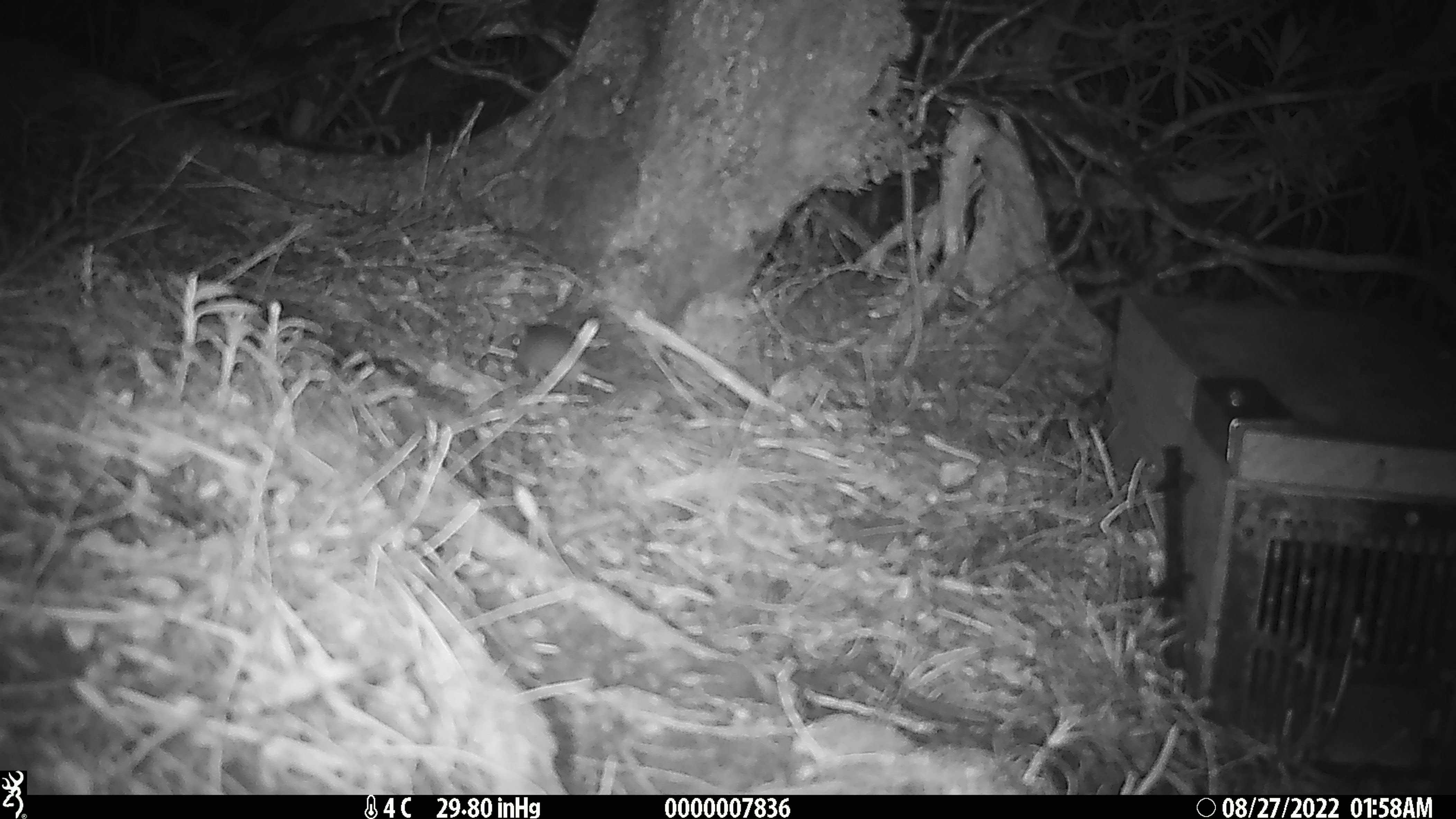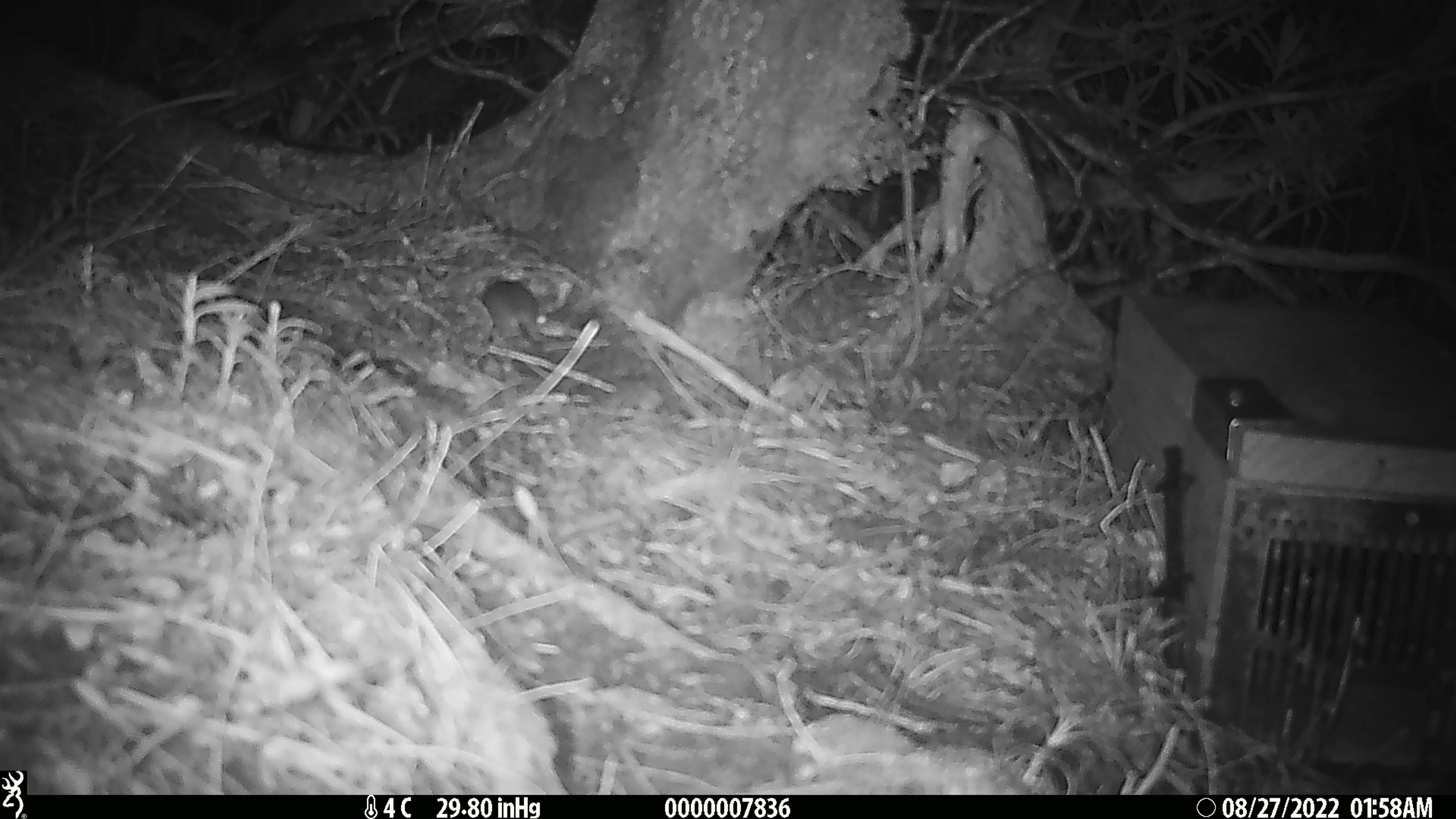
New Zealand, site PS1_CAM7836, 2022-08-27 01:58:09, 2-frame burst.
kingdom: Animalia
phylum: Chordata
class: Mammalia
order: Rodentia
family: Muridae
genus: Mus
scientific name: Mus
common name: mouse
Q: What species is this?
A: Mouse (Mus).